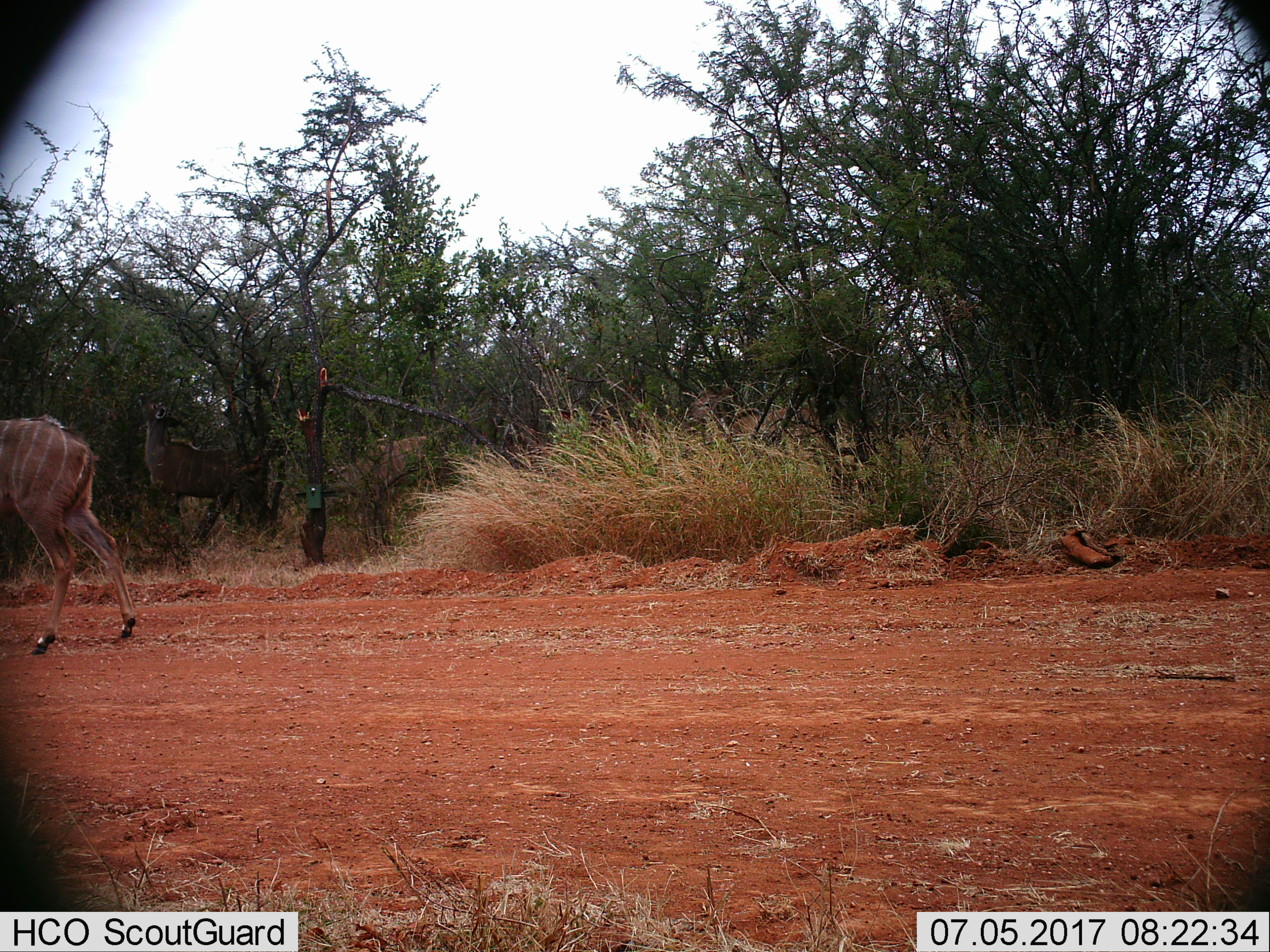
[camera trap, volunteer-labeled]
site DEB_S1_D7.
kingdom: Animalia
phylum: Chordata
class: Mammalia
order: Artiodactyla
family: Bovidae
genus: Tragelaphus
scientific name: Tragelaphus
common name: kudu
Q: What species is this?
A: Kudu (Tragelaphus).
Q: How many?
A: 4.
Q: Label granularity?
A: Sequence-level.